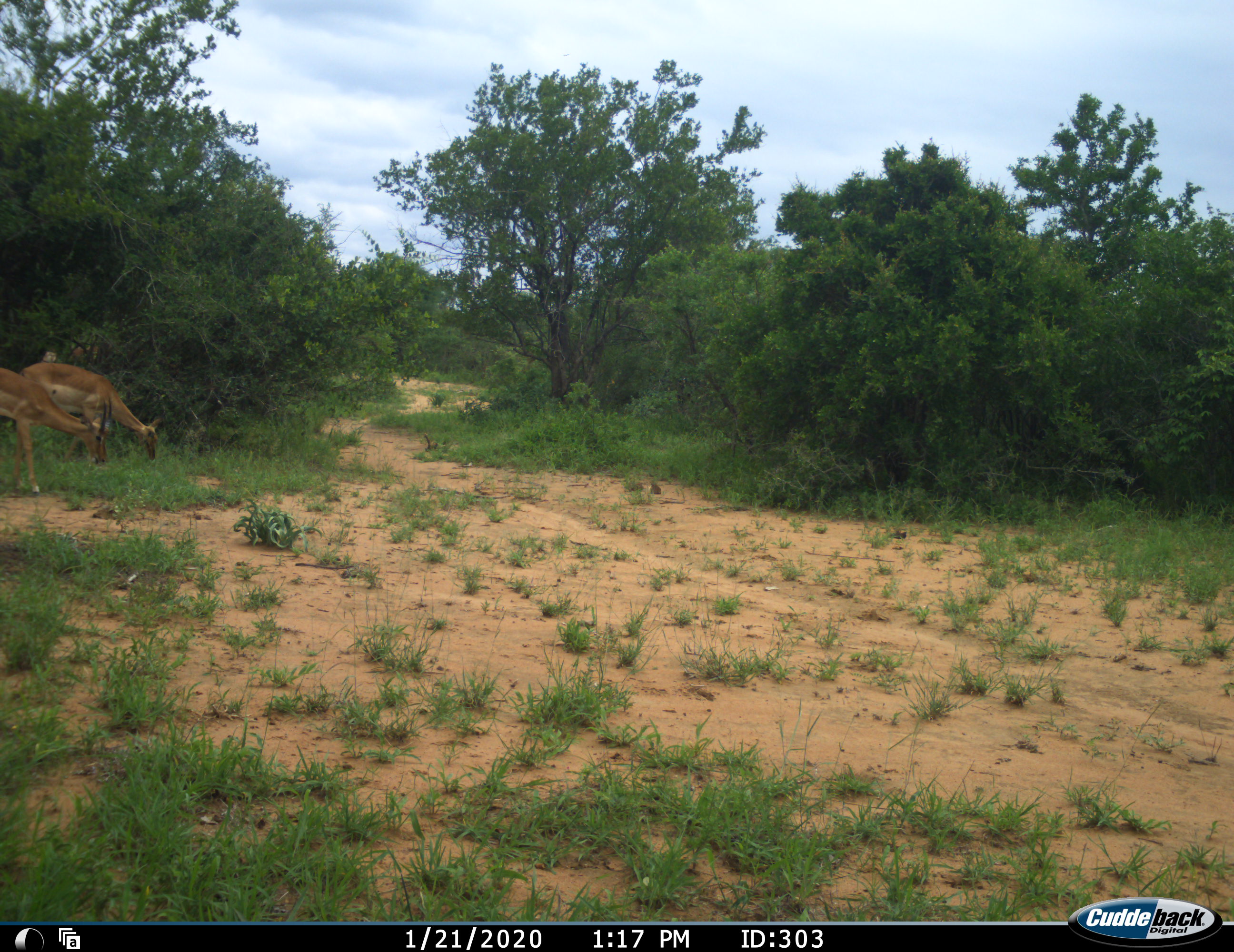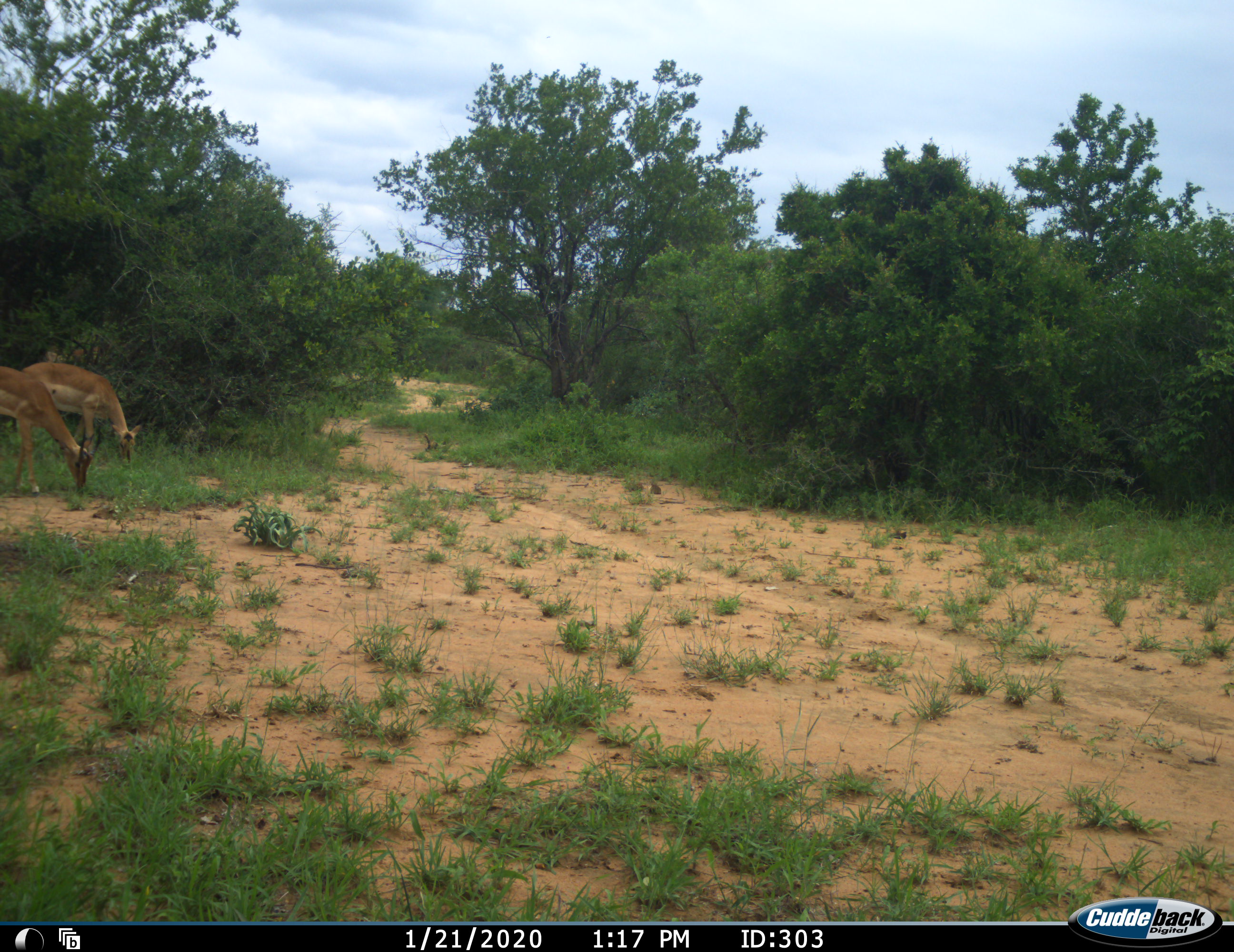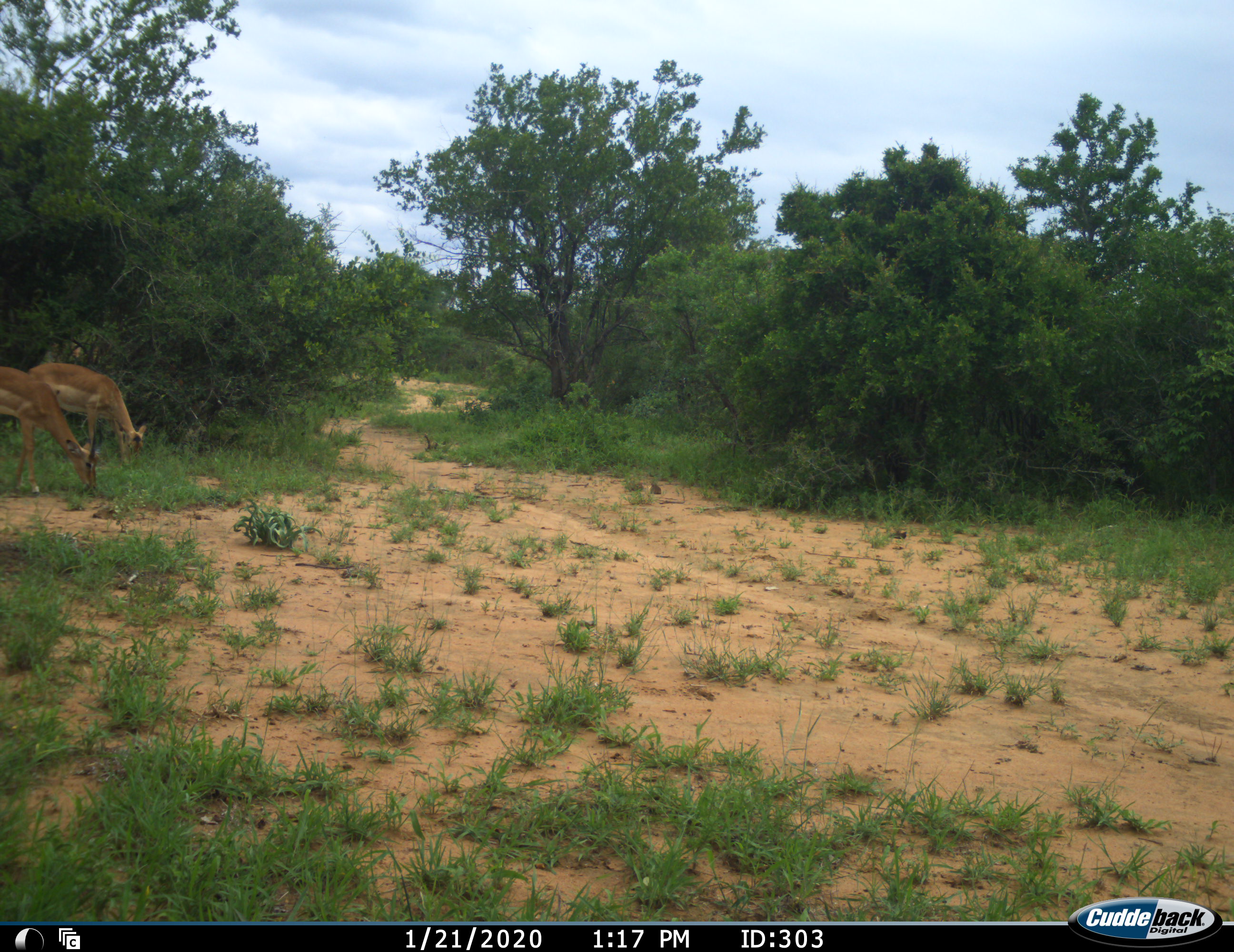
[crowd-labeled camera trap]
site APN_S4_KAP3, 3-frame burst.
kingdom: Animalia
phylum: Chordata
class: Mammalia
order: Artiodactyla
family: Bovidae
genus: Aepyceros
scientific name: Aepyceros melampus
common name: impala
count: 2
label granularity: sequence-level